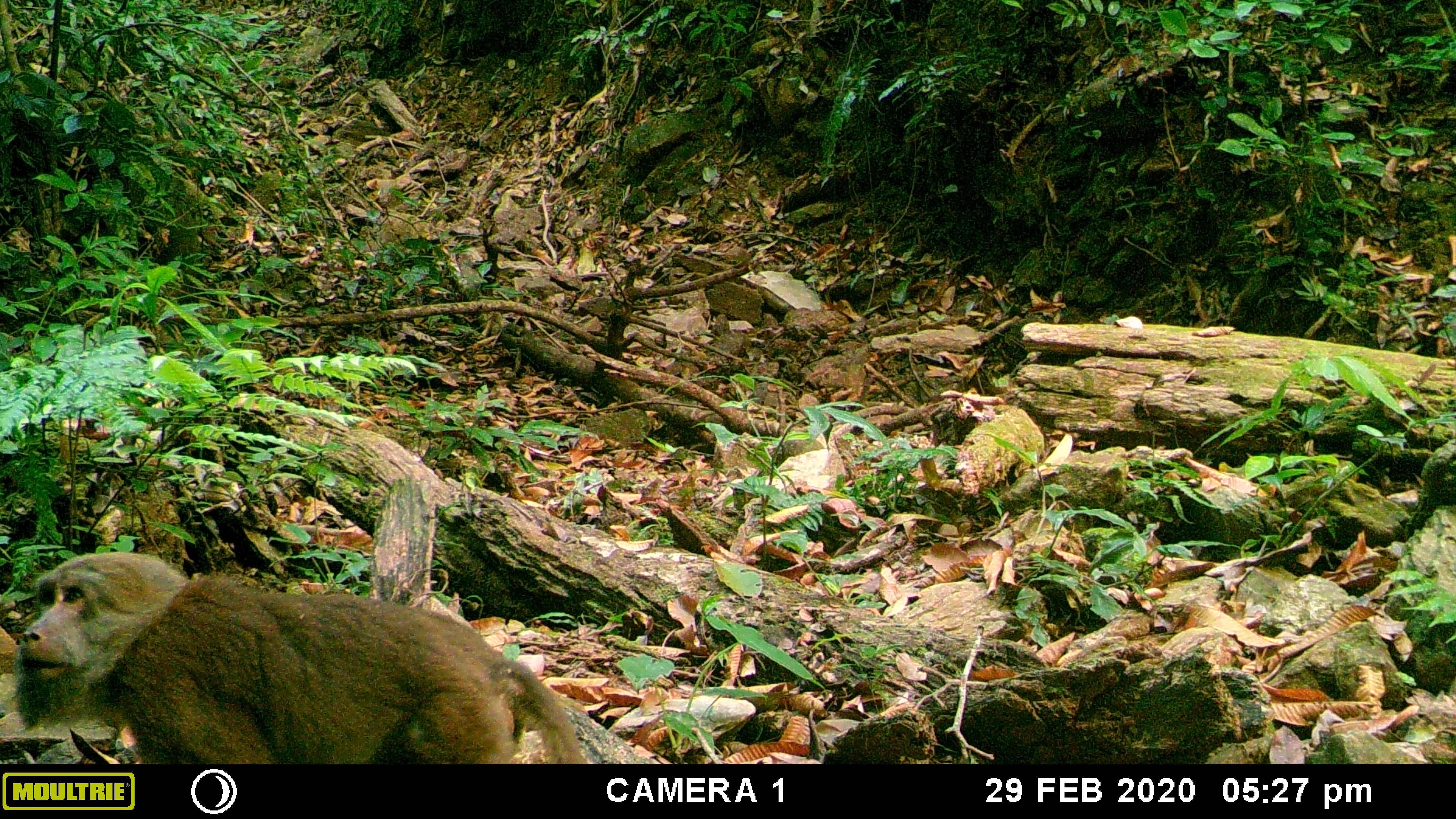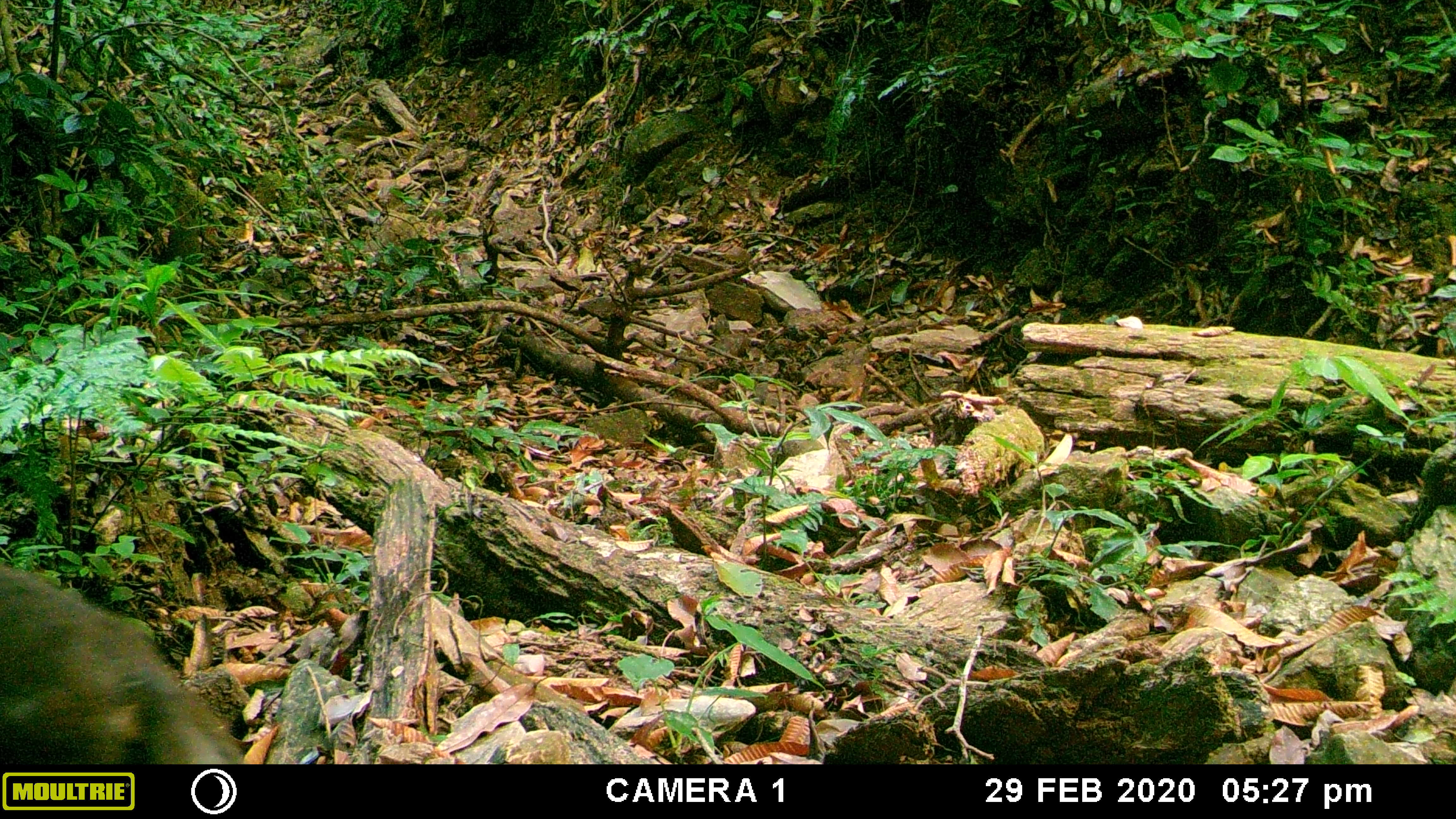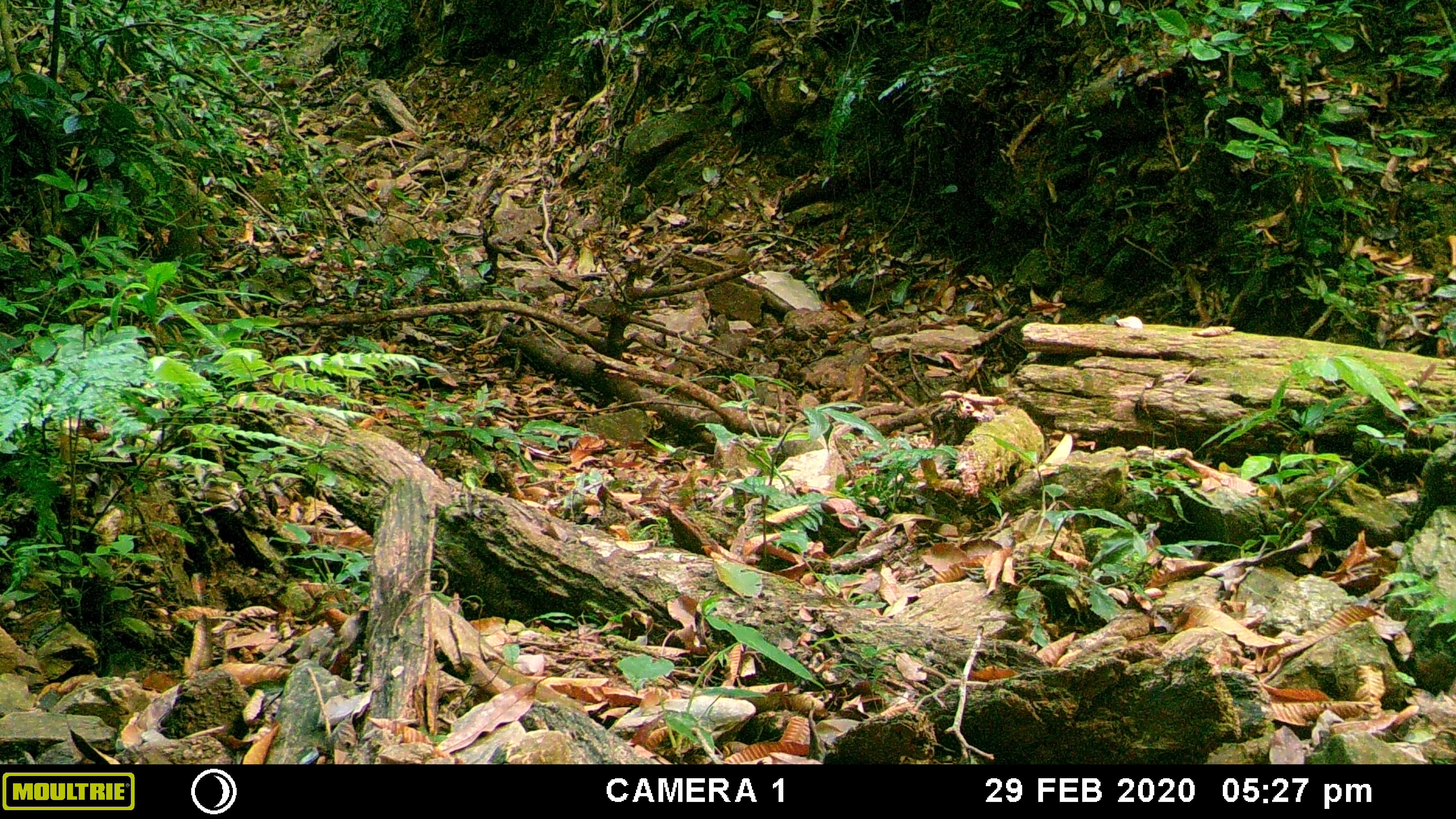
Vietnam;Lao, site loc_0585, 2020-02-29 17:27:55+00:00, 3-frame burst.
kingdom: Animalia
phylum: Chordata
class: Mammalia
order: Primates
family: Cercopithecidae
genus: Macaca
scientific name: Macaca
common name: macaques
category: assam or rhesus macaque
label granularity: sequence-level